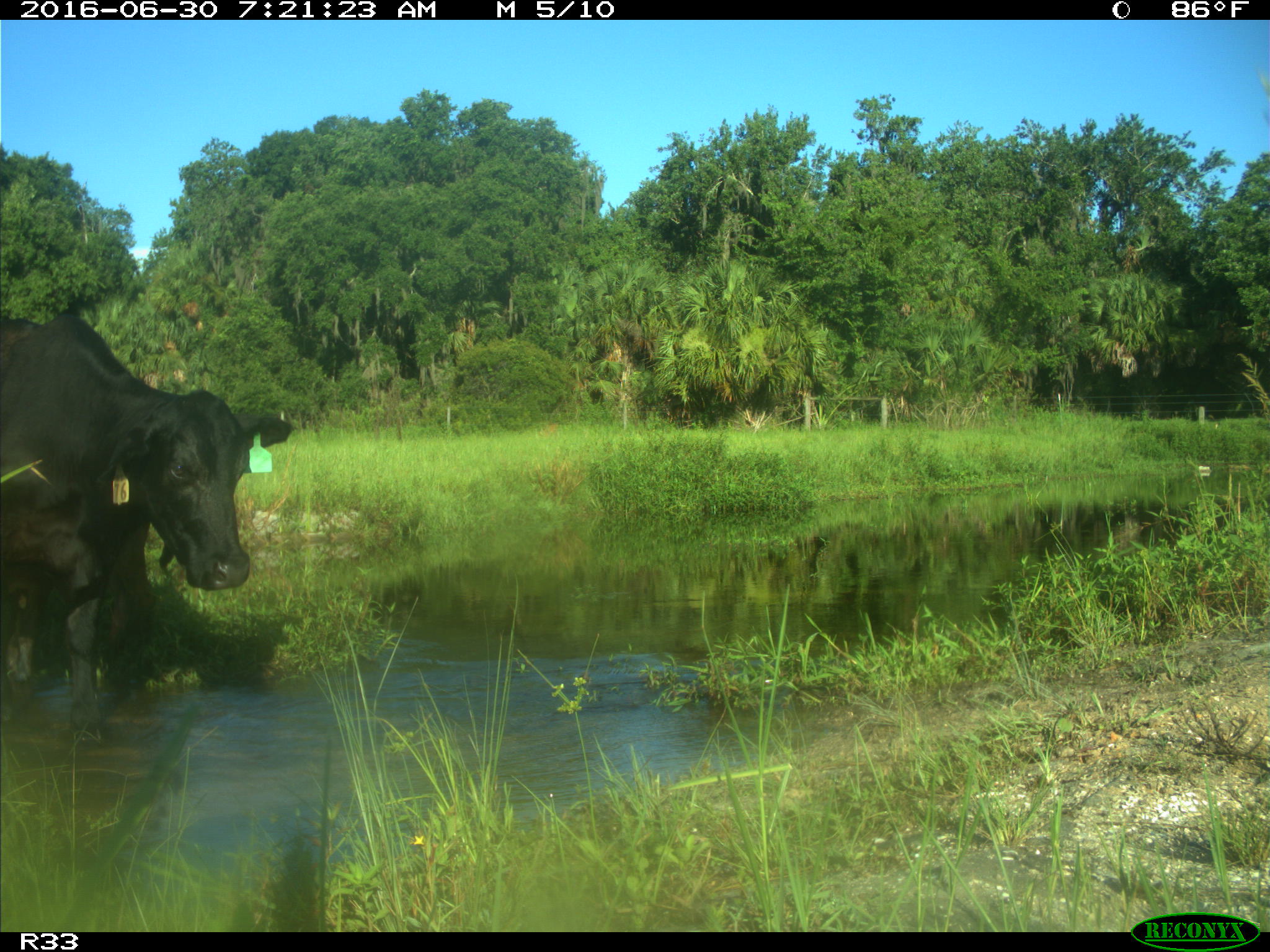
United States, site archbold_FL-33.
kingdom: Animalia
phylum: Chordata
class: Mammalia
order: Artiodactyla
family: Bovidae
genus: Bos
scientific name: Bos taurus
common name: domestic cow